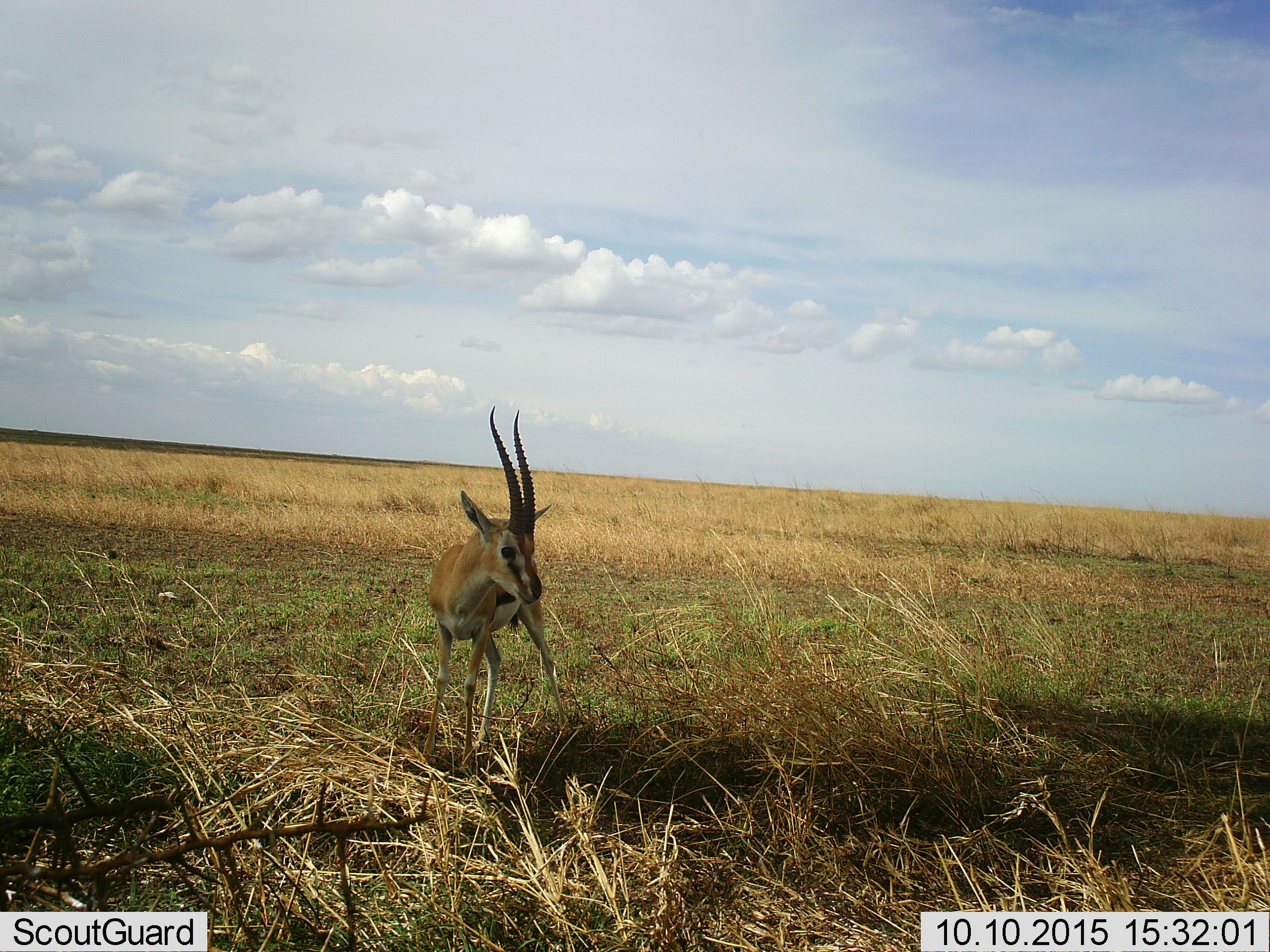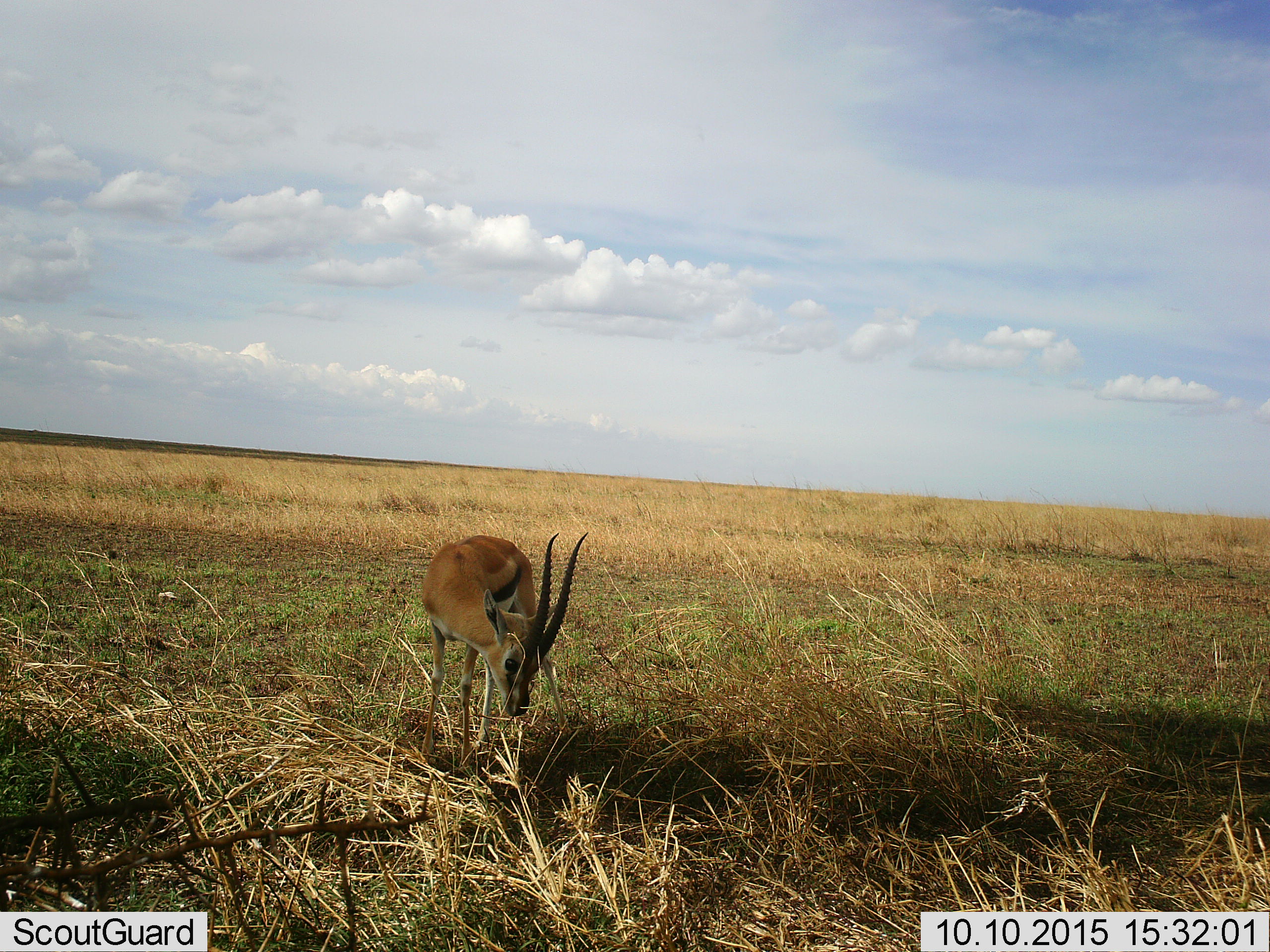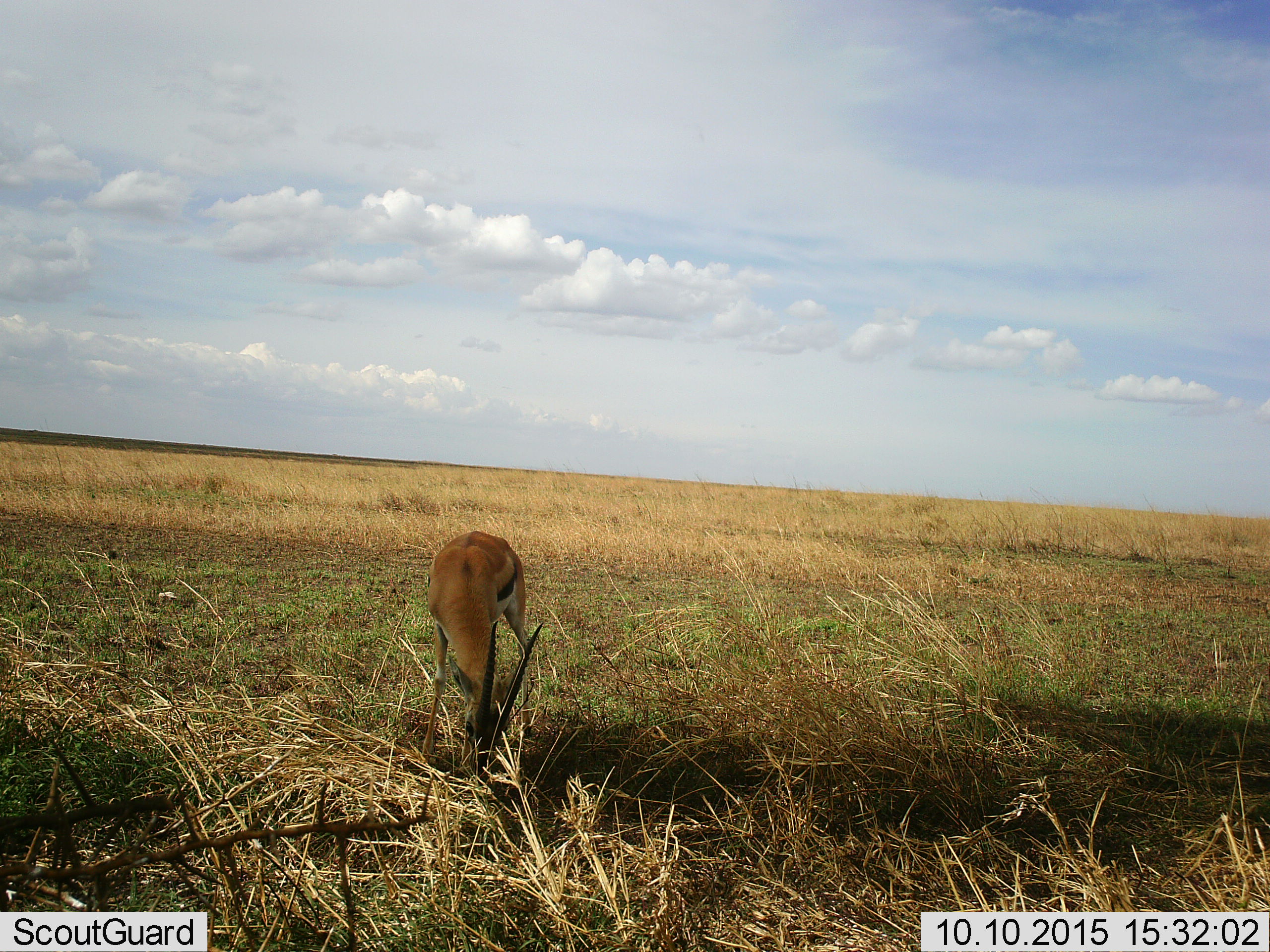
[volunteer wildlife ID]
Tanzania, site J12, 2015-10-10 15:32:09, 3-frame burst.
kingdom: Animalia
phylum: Chordata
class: Mammalia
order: Artiodactyla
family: Bovidae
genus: Eudorcas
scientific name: Eudorcas thomsonii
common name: thomson's gazelle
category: gazellethomsons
Gazellethomsons (thomson's gazelle) (Eudorcas thomsonii), count 1. Behavior (volunteer vote fractions): standing 60%, resting 0%, moving 0%, interacting 0%. Young present (vote fraction): 0%. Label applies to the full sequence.